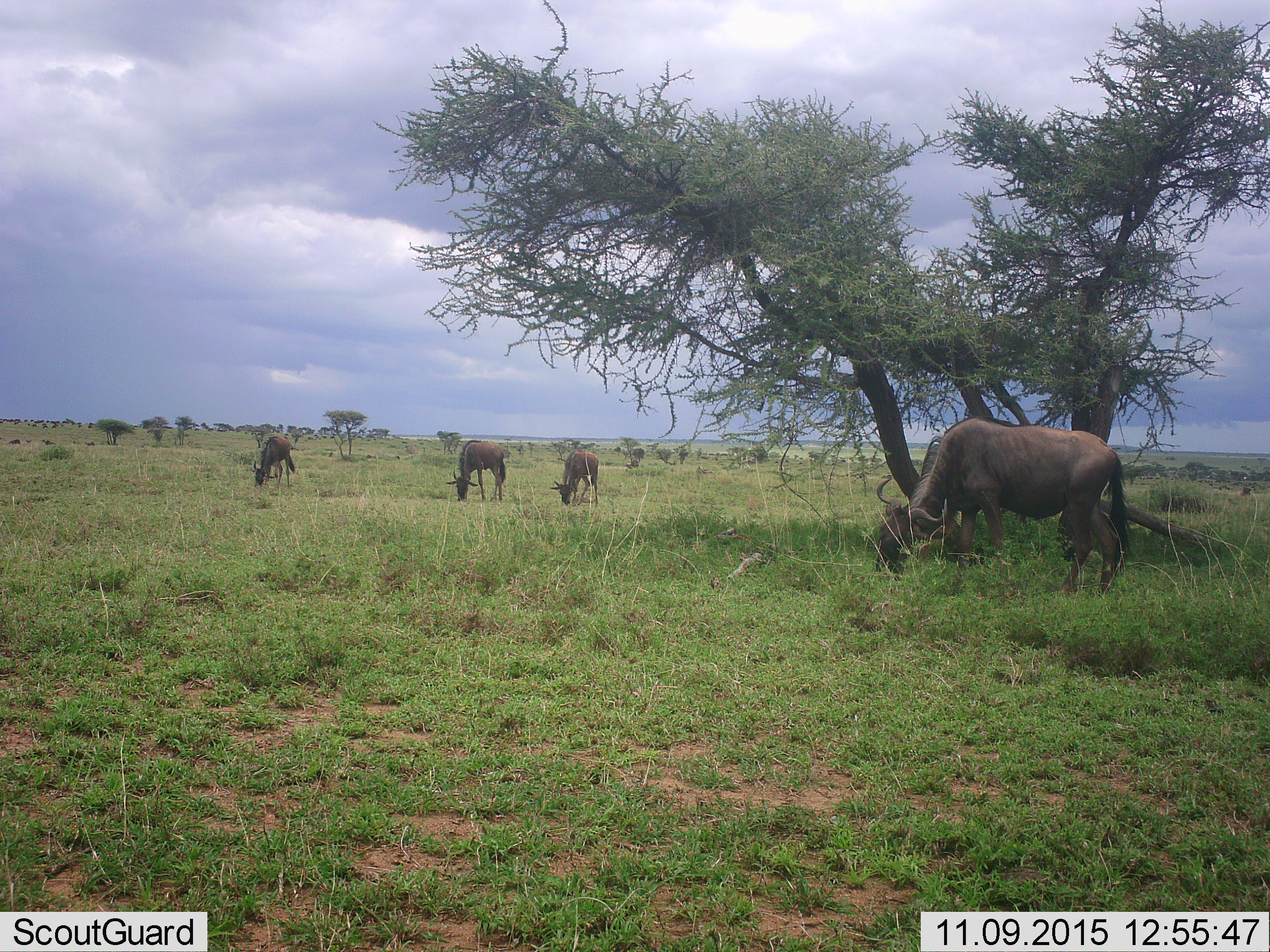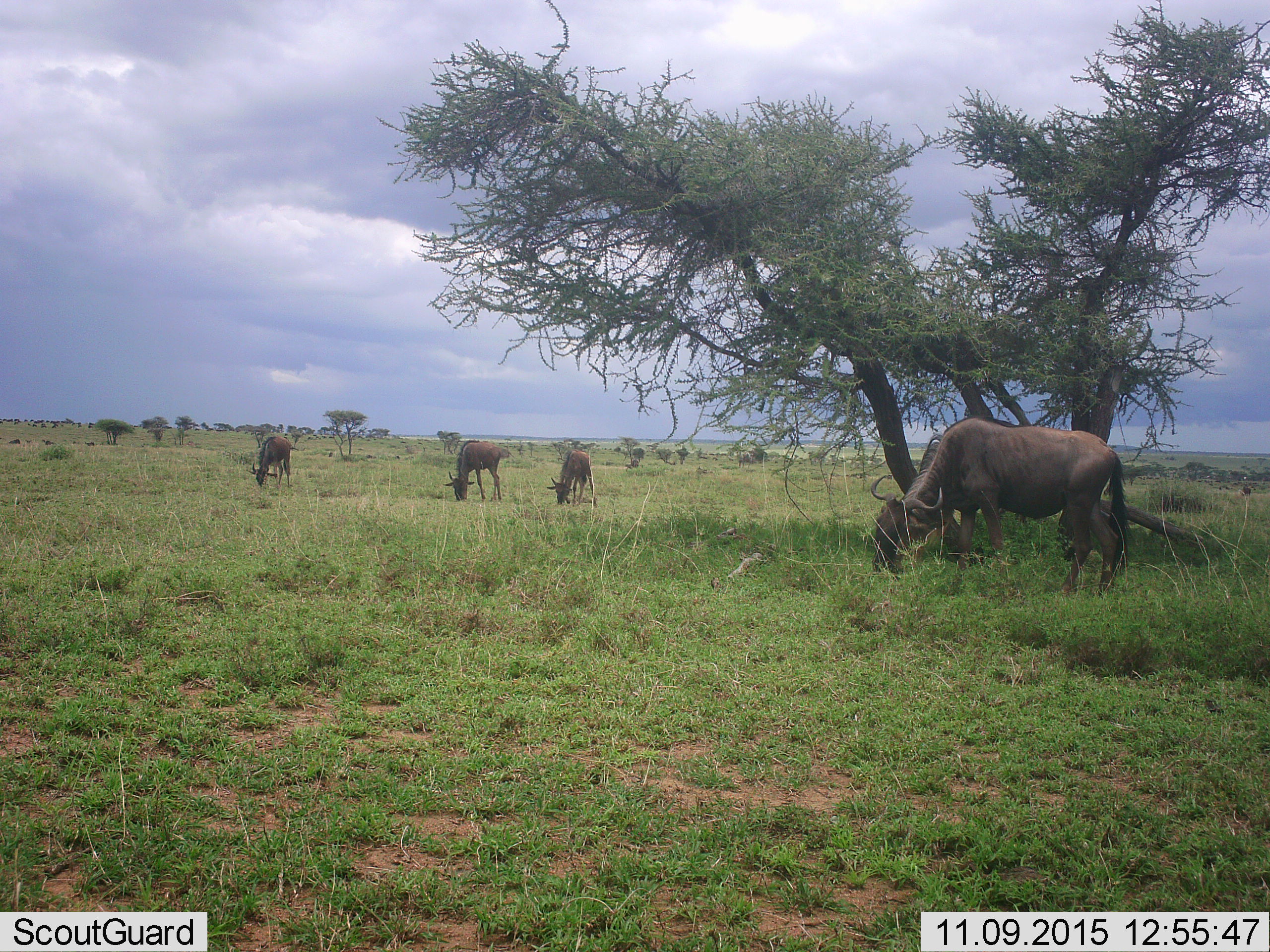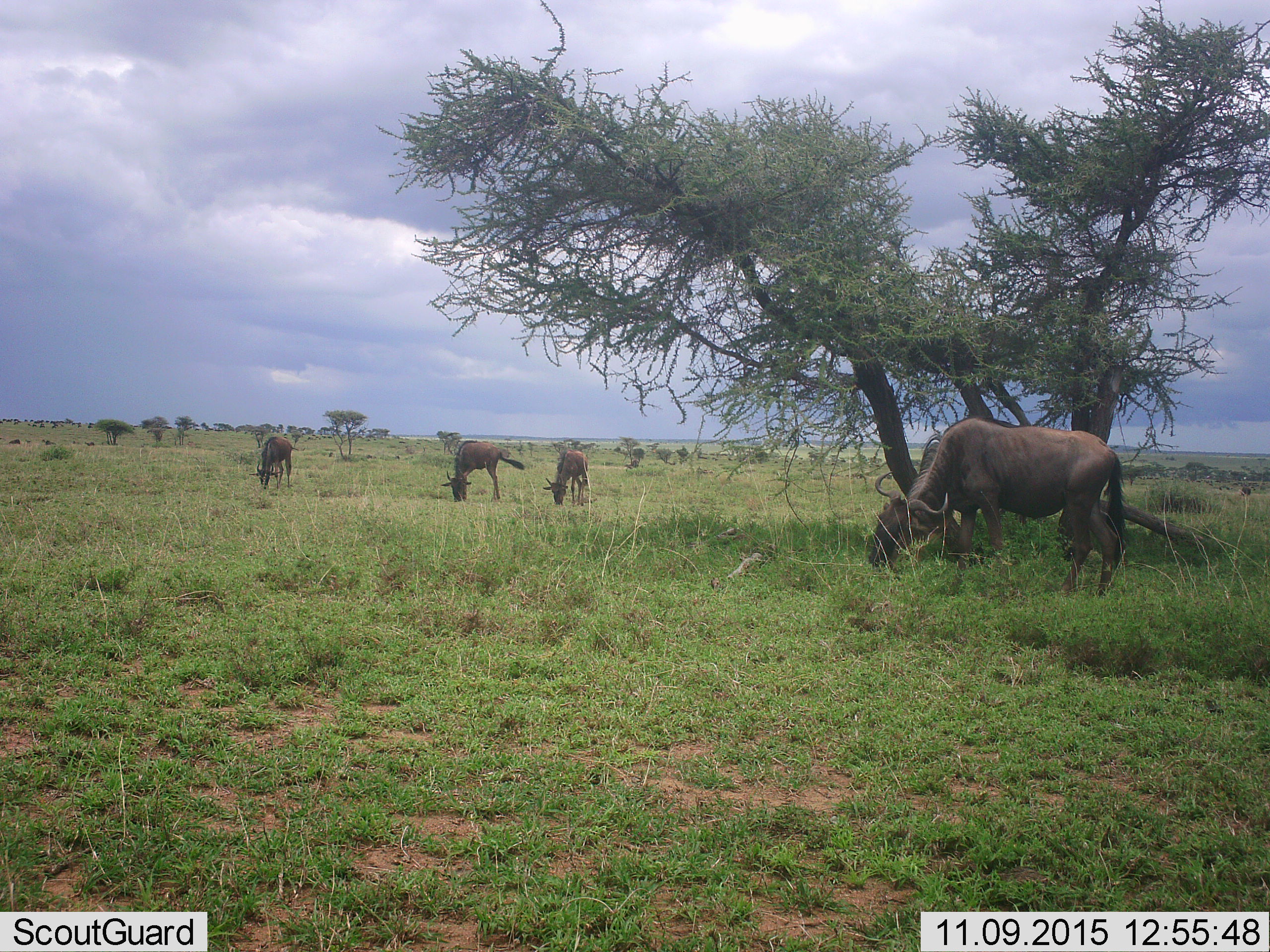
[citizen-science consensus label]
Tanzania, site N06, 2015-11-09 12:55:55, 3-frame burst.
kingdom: Animalia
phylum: Chordata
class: Mammalia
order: Artiodactyla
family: Bovidae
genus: Connochaetes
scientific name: Connochaetes taurinus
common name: blue wildebeest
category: wildebeest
Wildebeest (blue wildebeest) (Connochaetes taurinus), count 4. Behavior (volunteer vote fractions): standing 38%, resting 0%, moving 25%, interacting 0%. Young present (vote fraction): 25%. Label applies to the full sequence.